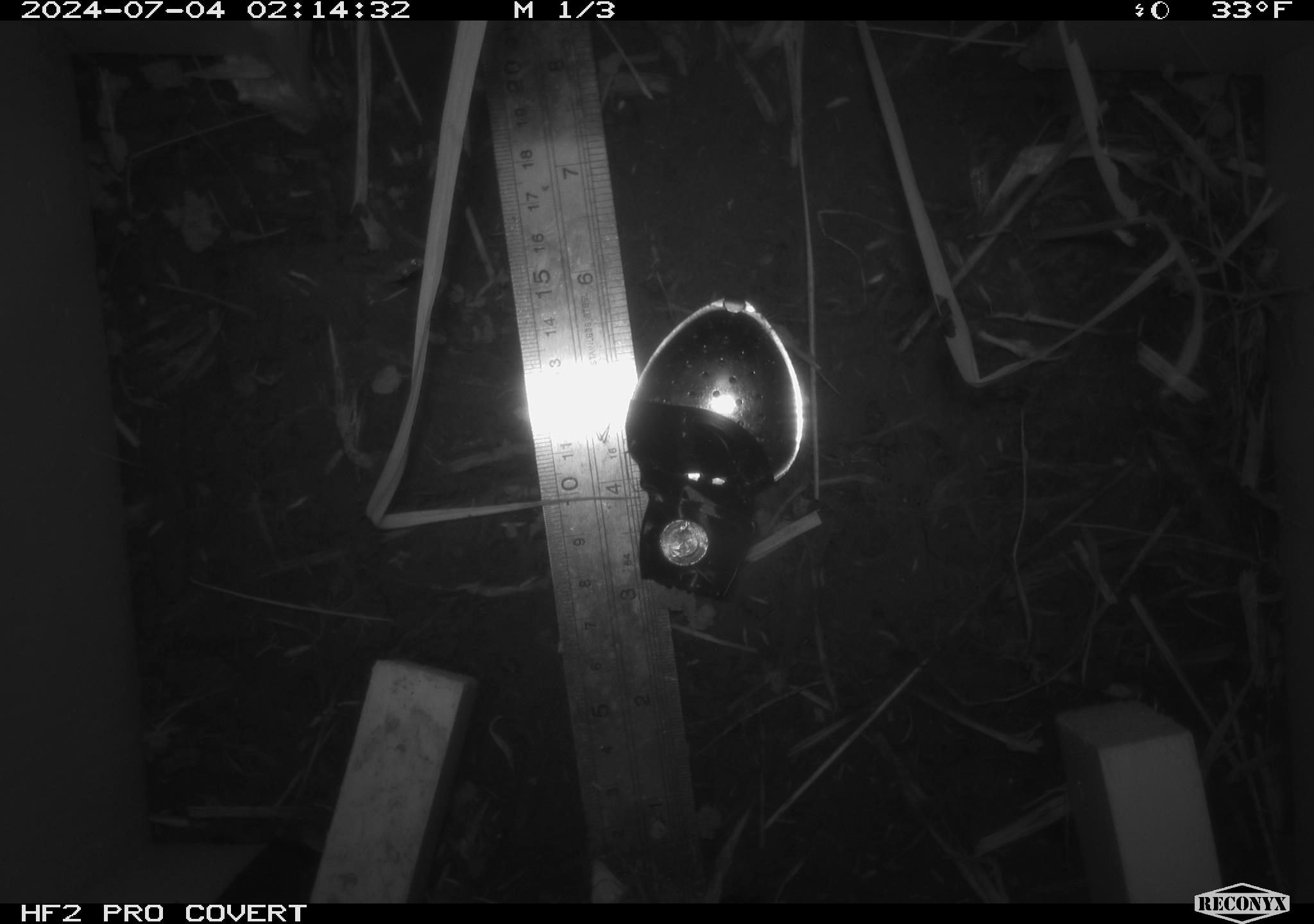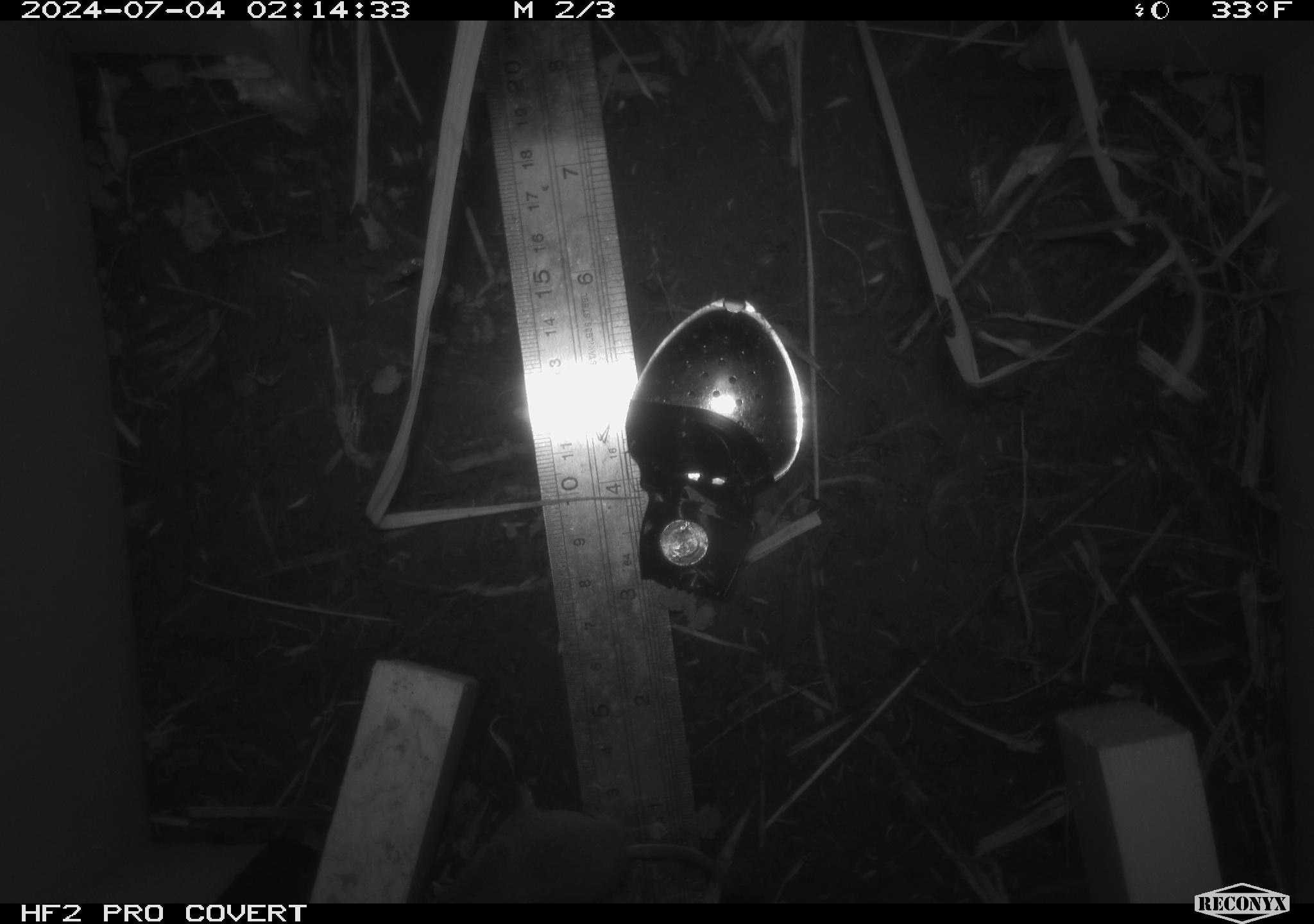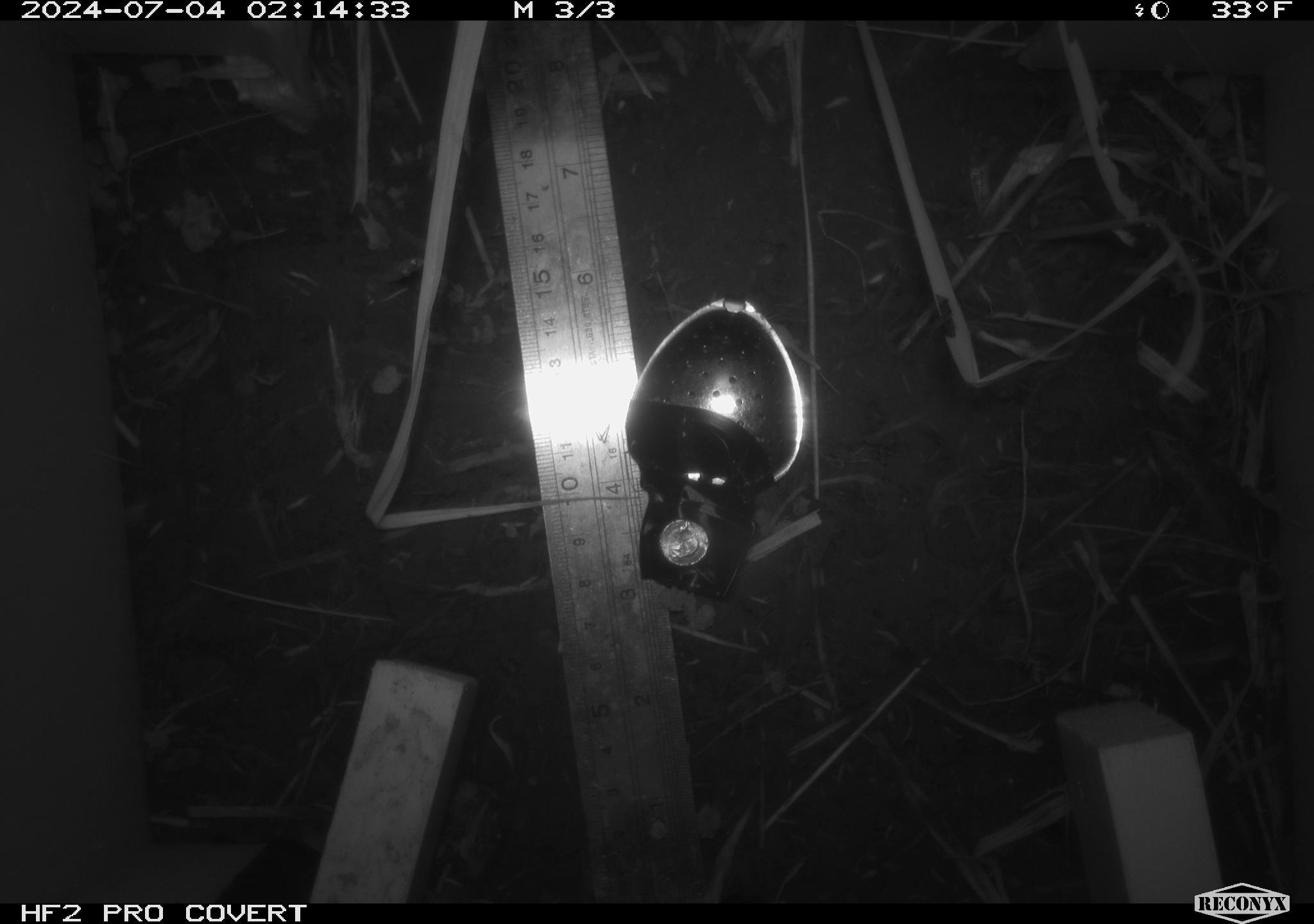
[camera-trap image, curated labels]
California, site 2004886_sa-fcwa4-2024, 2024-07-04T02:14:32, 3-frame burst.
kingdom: Animalia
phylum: Chordata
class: Mammalia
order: Rodentia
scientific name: Rodentia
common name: rodent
Rodent (Rodentia).